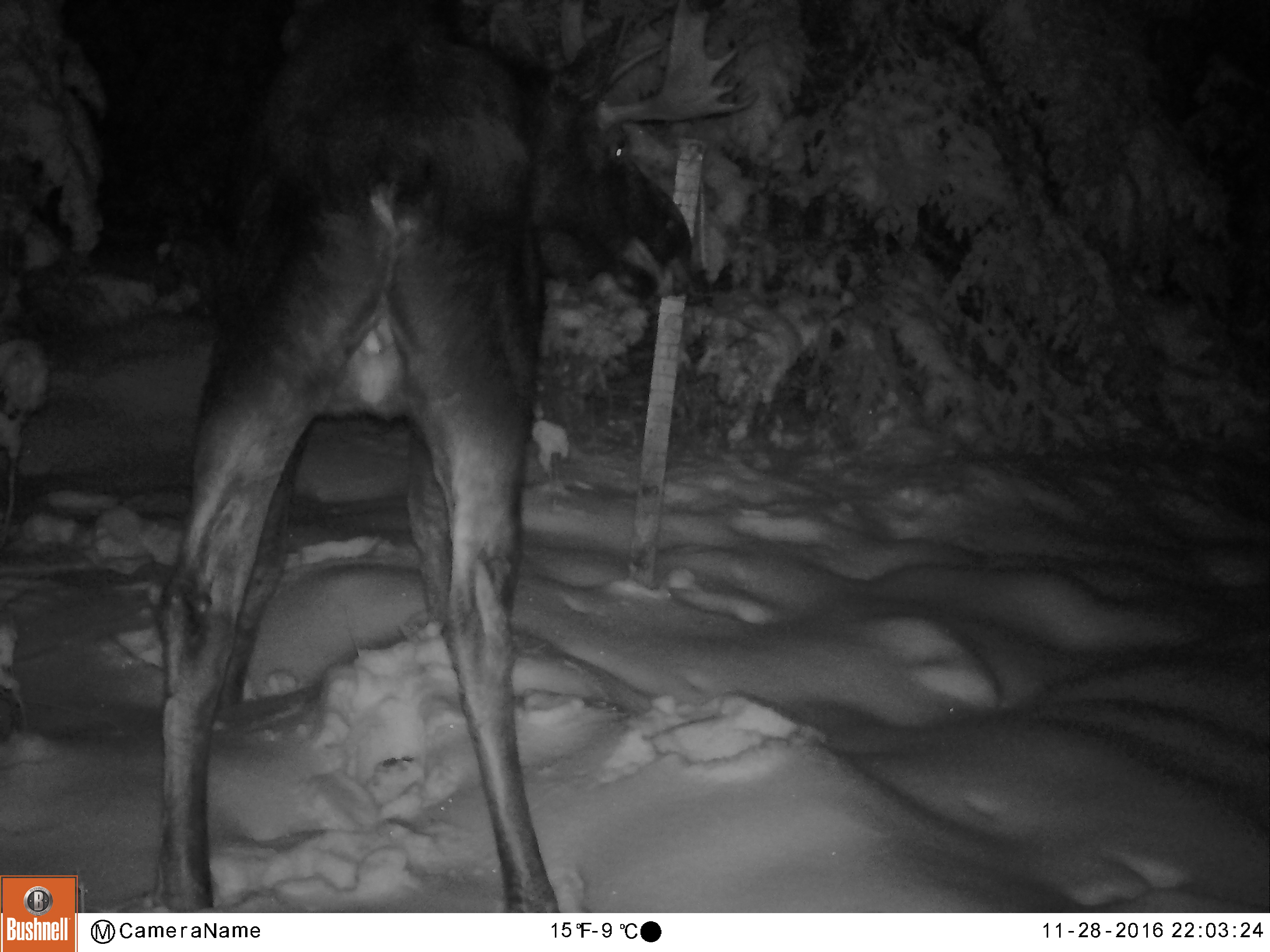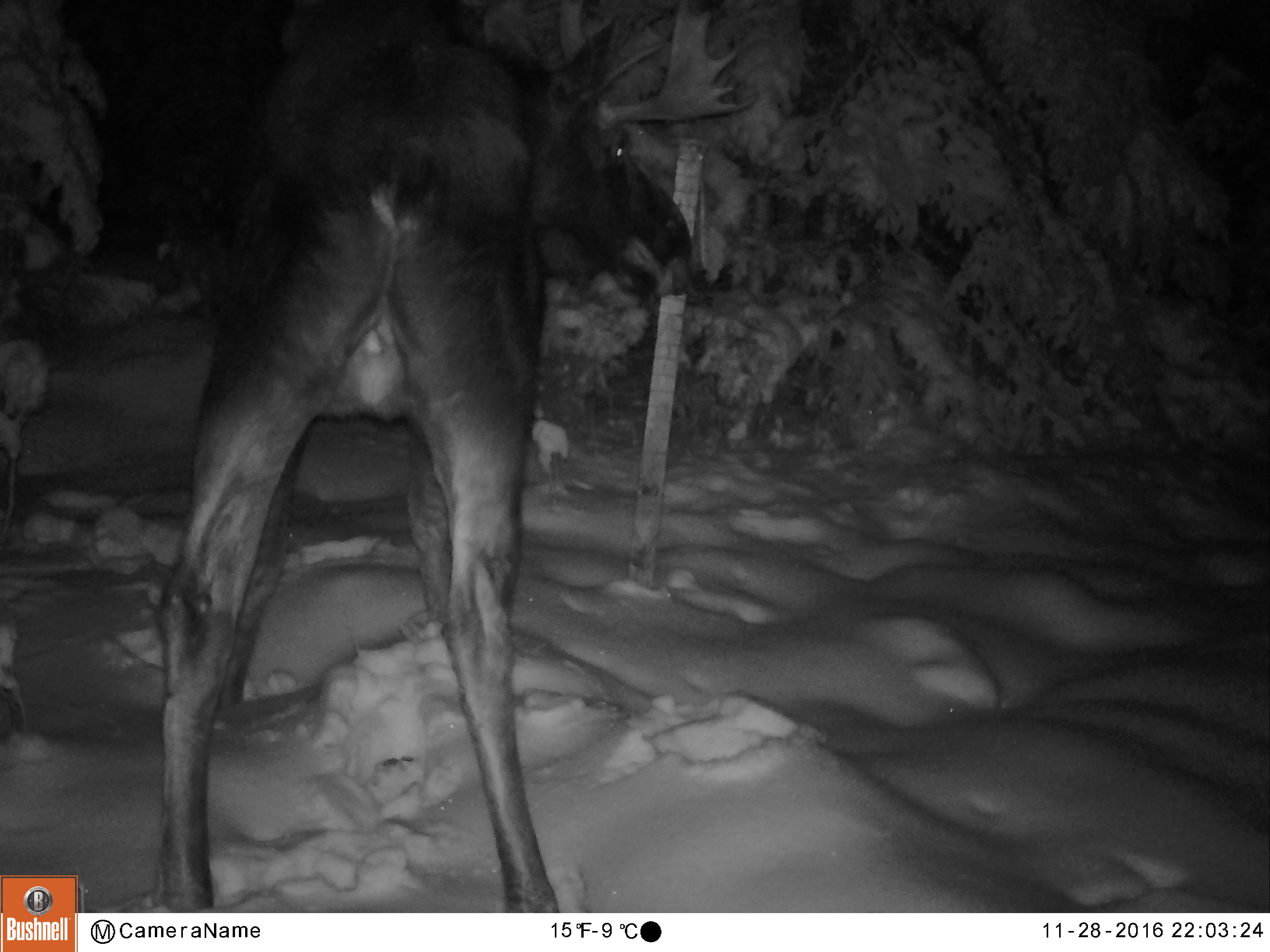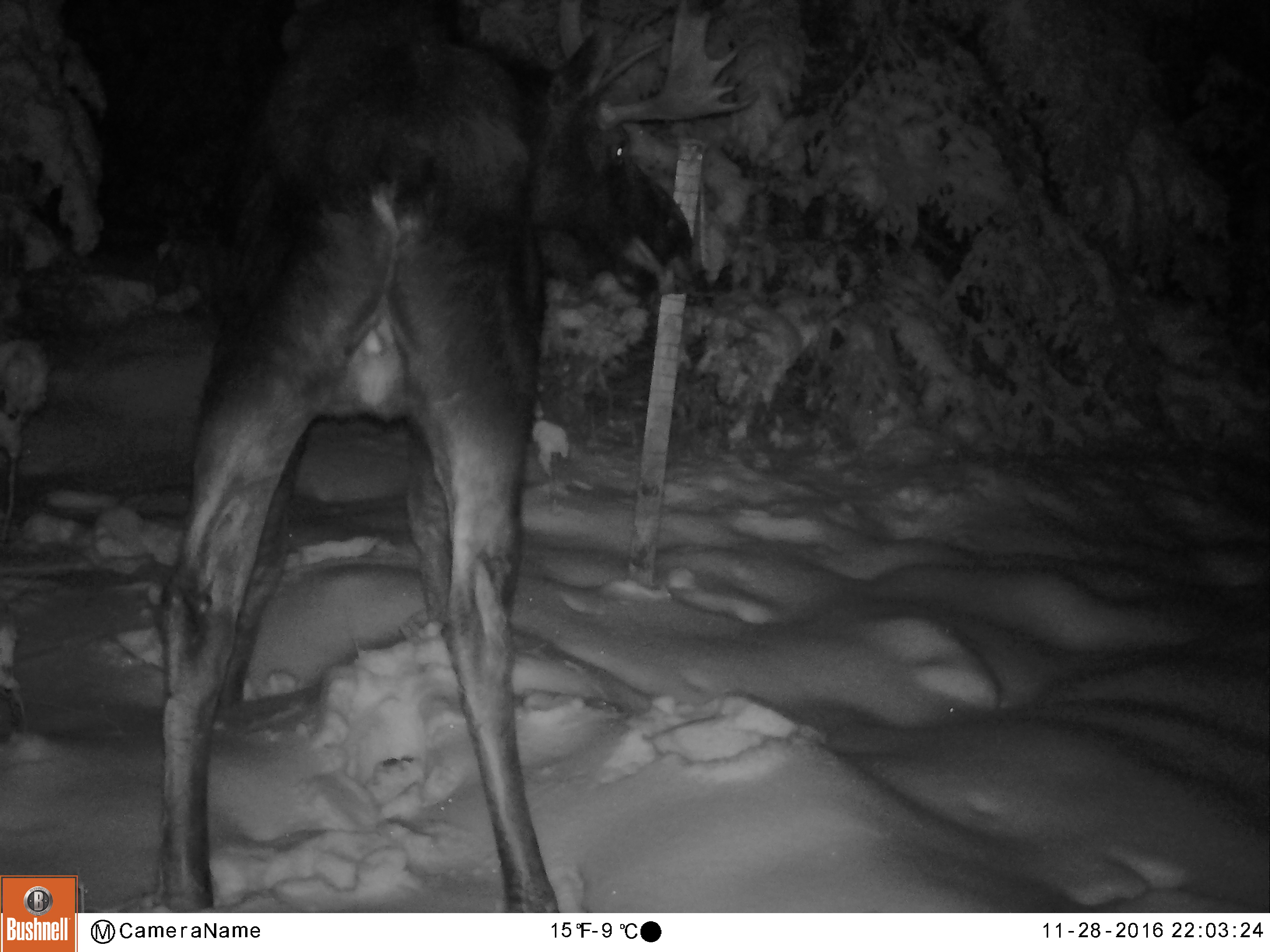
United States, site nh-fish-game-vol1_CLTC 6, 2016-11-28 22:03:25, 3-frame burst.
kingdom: Animalia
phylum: Chordata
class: Mammalia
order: Artiodactyla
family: Cervidae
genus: Alces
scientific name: Alces alces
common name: moose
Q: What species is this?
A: Moose (Alces alces).